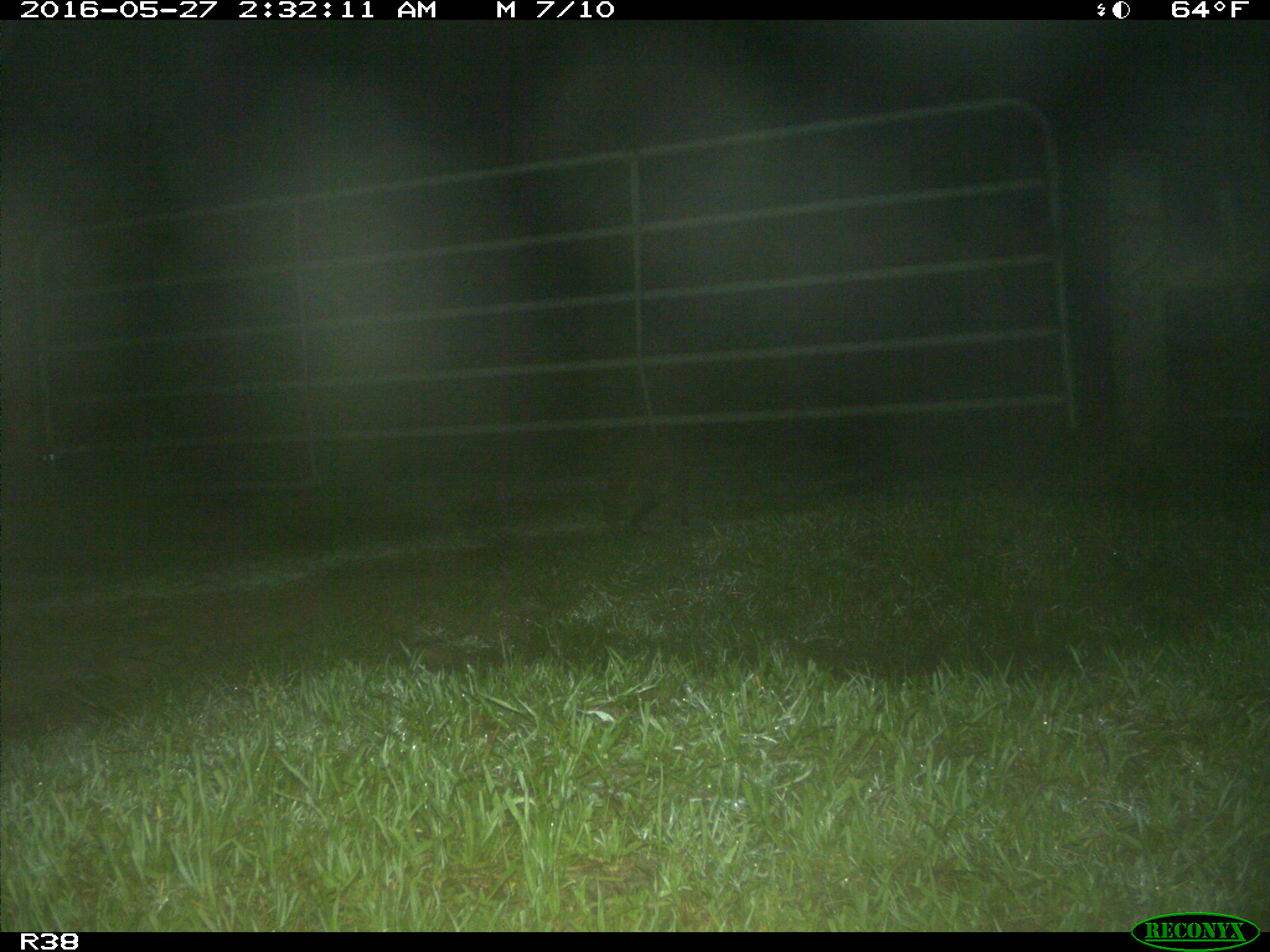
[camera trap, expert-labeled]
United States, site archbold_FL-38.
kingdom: Animalia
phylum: Chordata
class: Mammalia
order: Carnivora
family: Procyonidae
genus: Procyon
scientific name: Procyon lotor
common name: common raccoon